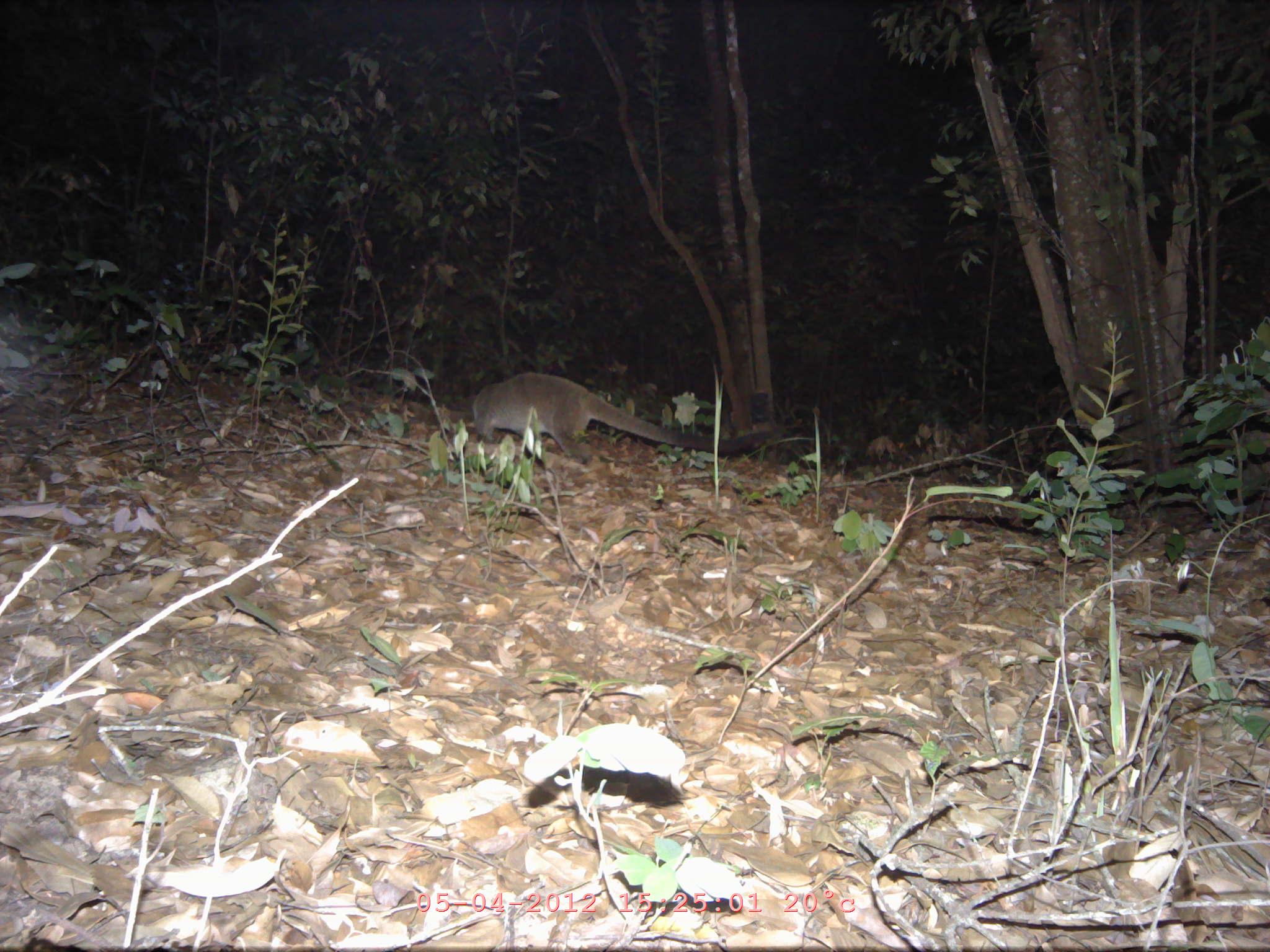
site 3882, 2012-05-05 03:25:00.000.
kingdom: Animalia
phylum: Chordata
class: Mammalia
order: Carnivora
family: Viverridae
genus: Paguma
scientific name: Paguma larvata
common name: masked palm civet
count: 1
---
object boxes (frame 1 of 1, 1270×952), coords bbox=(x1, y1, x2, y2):
paguma larvata: bbox=(470, 372, 775, 464)